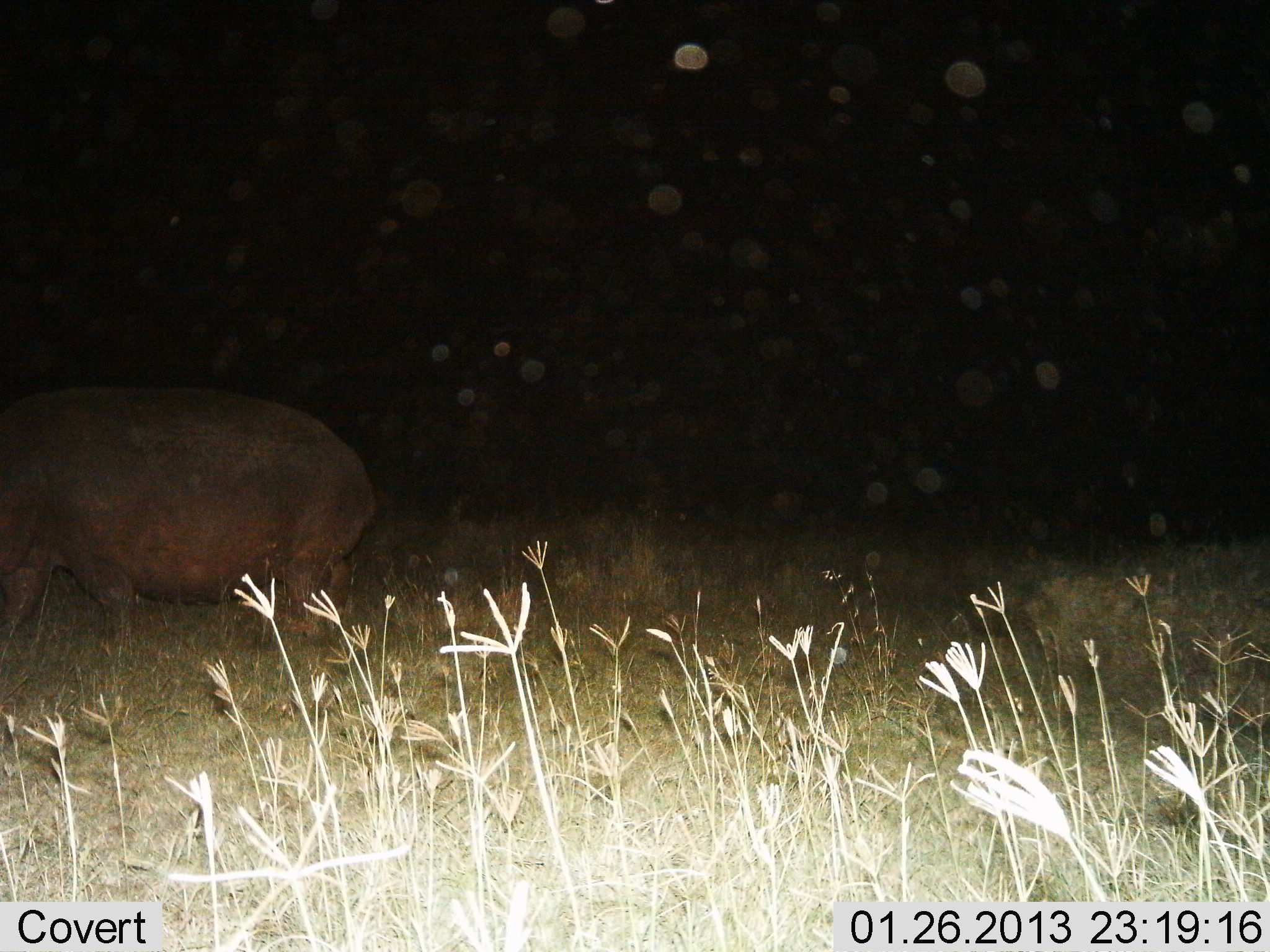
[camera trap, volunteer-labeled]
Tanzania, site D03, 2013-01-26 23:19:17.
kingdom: Animalia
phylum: Chordata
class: Mammalia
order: Artiodactyla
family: Hippopotamidae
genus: Hippopotamus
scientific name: Hippopotamus amphibius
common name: hippopotamus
Hippopotamus (Hippopotamus amphibius), count 1. Behavior (volunteer vote fractions): standing 55%, resting 0%, moving 45%, interacting 0%. Young present (vote fraction): 0%. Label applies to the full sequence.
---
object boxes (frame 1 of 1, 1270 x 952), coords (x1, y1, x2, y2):
animal: (2, 386, 370, 661)